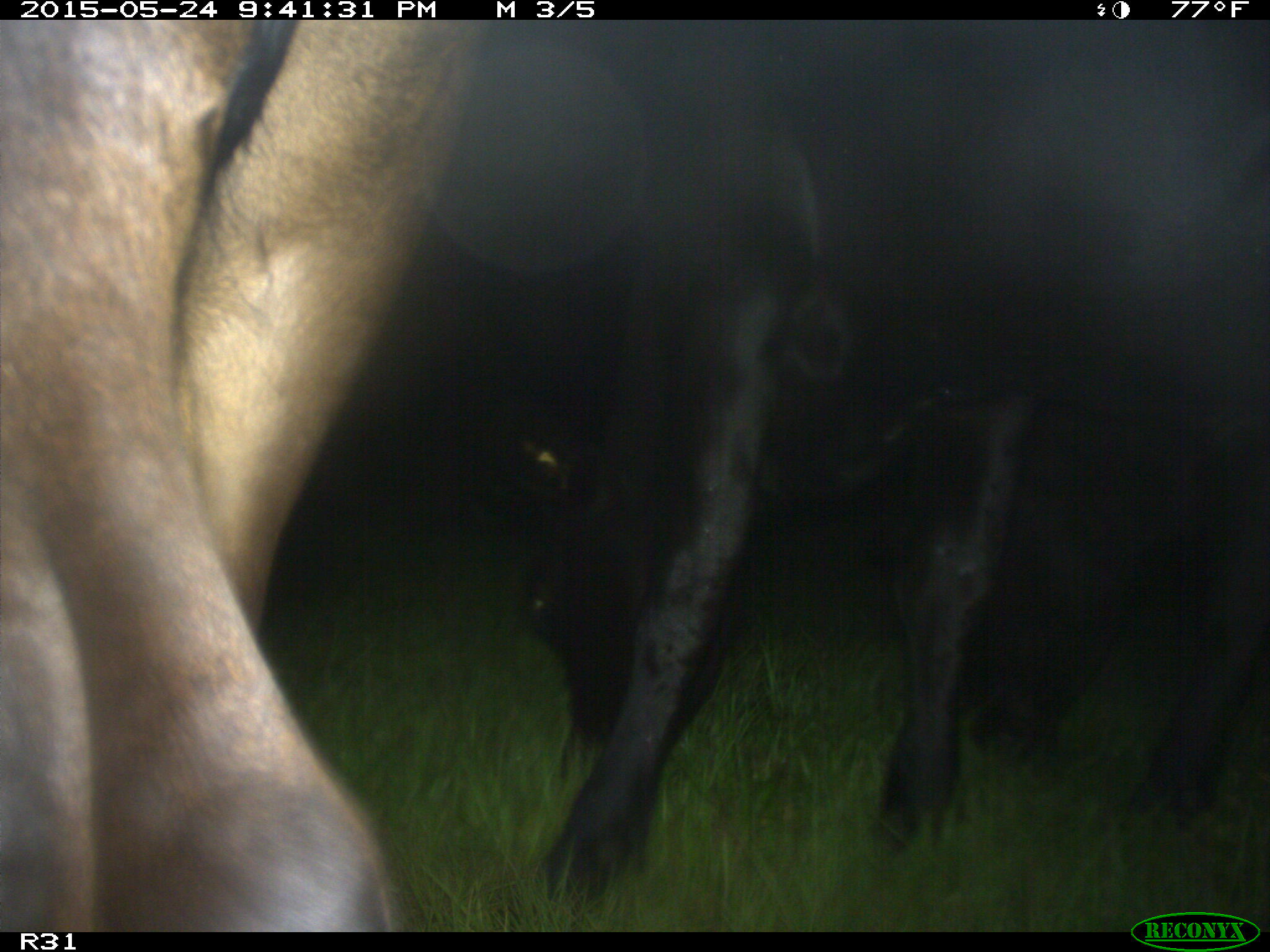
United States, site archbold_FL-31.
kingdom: Animalia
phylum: Chordata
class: Mammalia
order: Artiodactyla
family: Bovidae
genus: Bos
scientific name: Bos taurus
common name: domestic cow